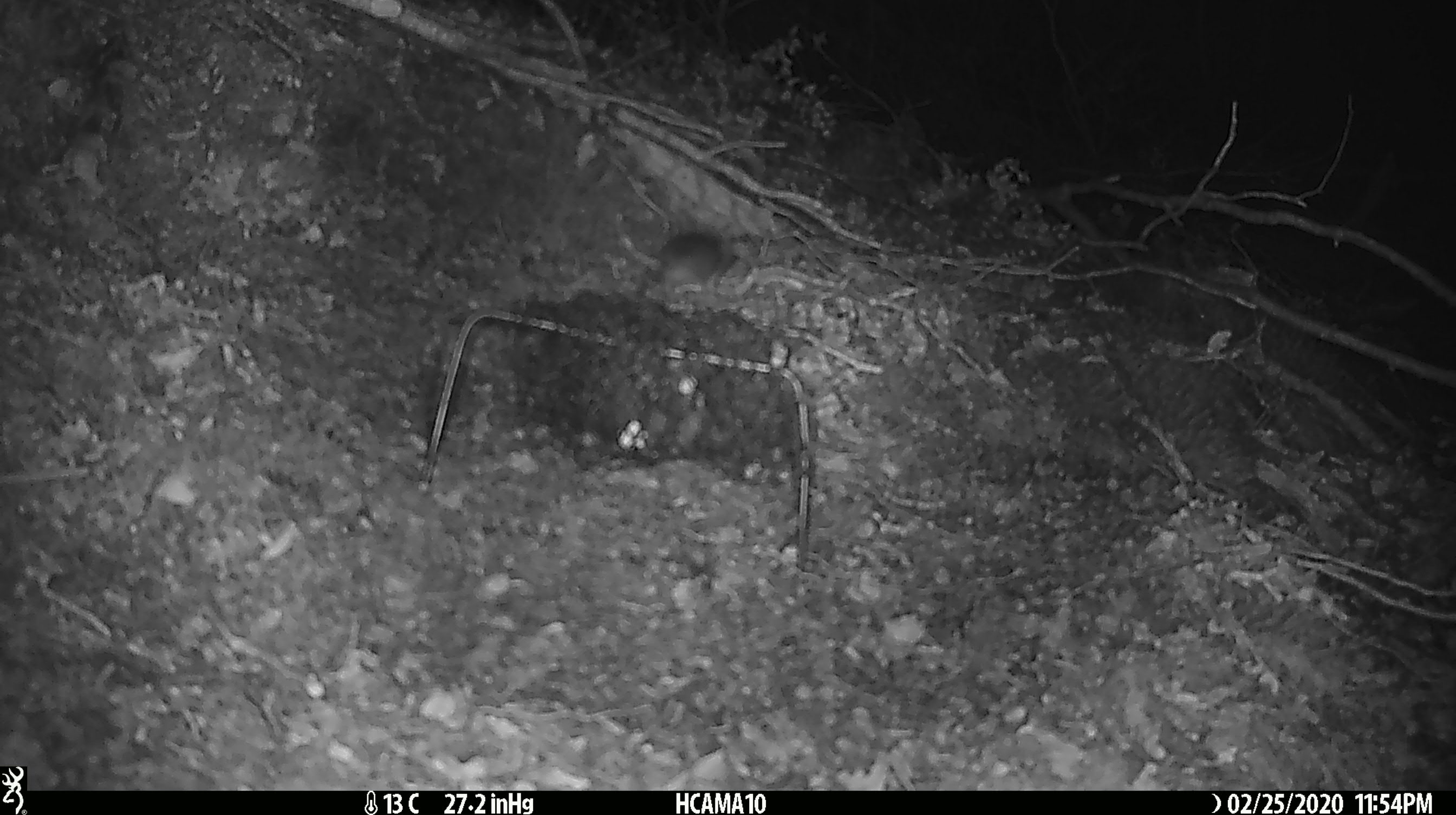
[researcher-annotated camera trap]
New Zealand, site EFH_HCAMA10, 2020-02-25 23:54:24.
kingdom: Animalia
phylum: Chordata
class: Mammalia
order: Rodentia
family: Muridae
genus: Mus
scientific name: Mus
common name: mouse